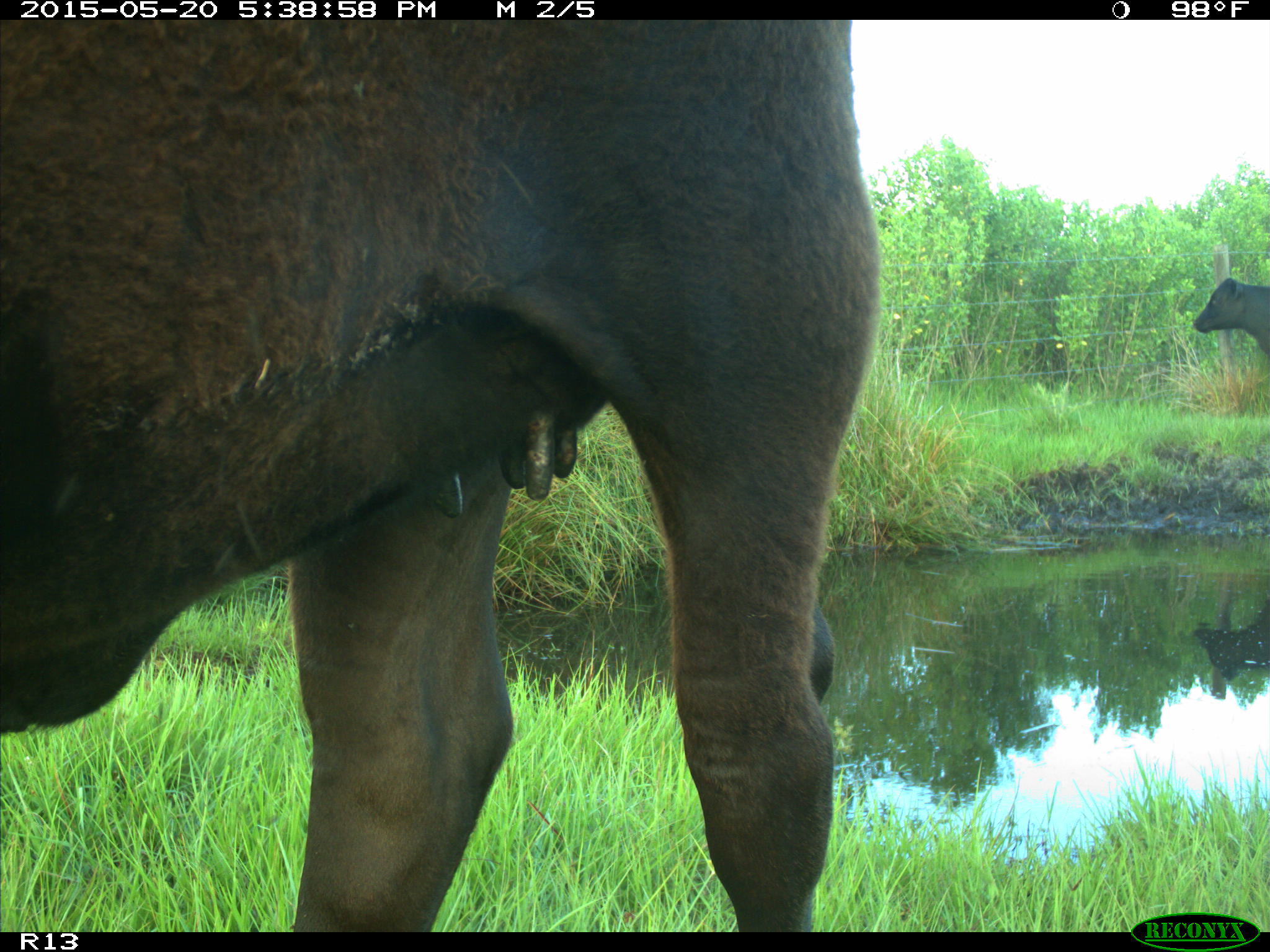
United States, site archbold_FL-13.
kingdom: Animalia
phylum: Chordata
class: Mammalia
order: Artiodactyla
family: Bovidae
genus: Bos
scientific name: Bos taurus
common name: domestic cow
Bos taurus (domestic cow).